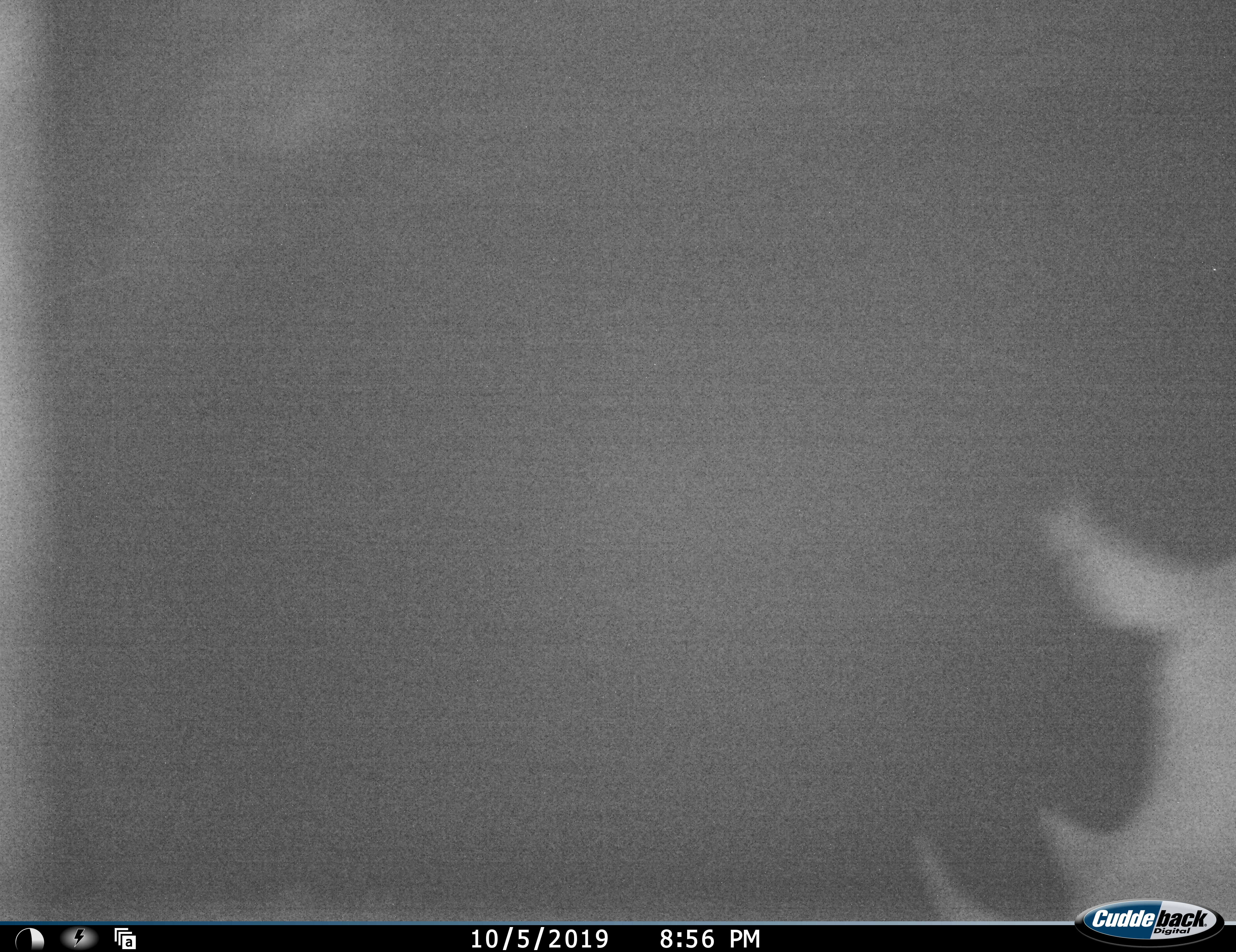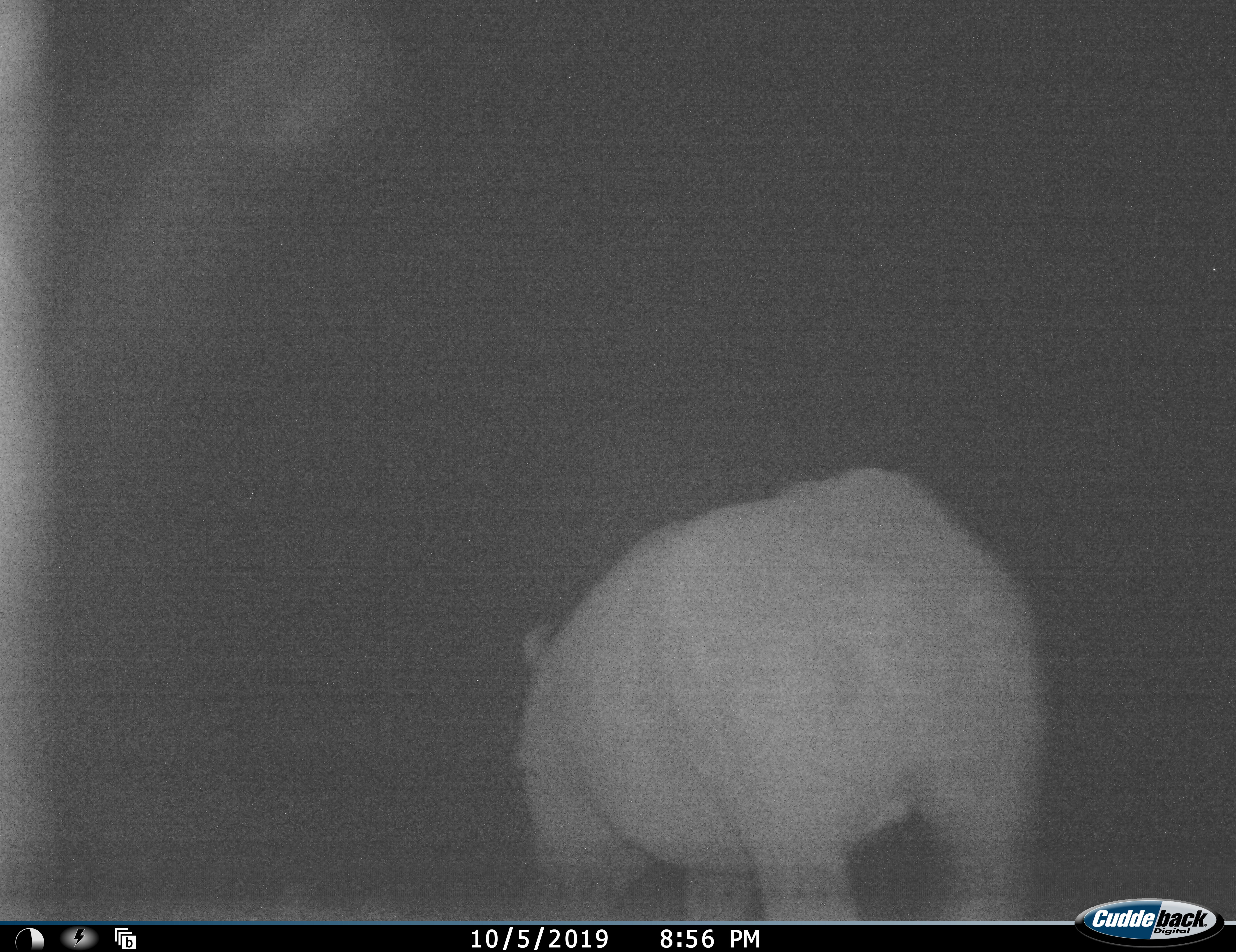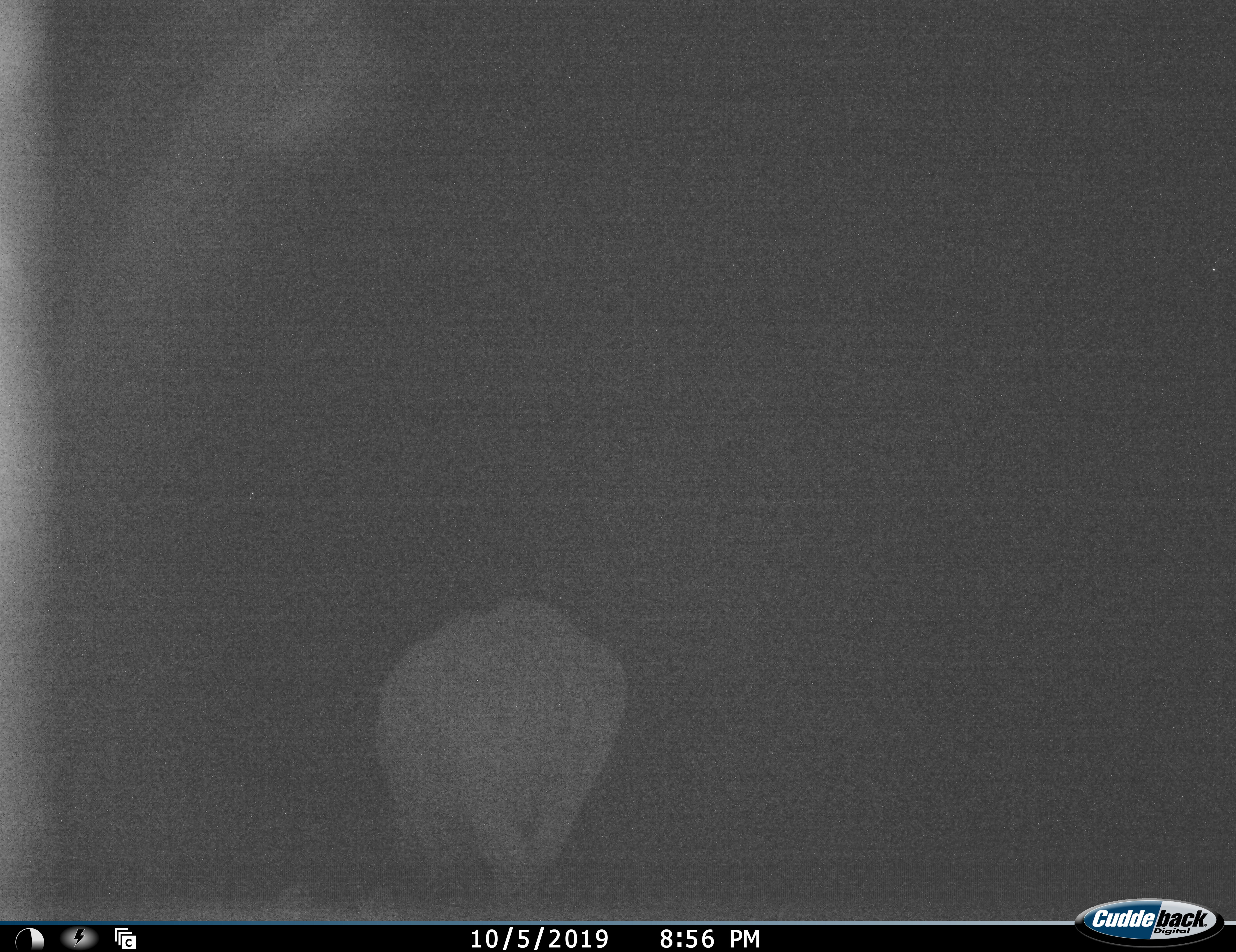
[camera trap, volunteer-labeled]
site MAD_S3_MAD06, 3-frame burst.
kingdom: Animalia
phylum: Chordata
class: Mammalia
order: Perissodactyla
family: Rhinocerotidae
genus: Ceratotherium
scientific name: Ceratotherium simum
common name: white rhinoceros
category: rhinoceroswhite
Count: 1.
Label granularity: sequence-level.